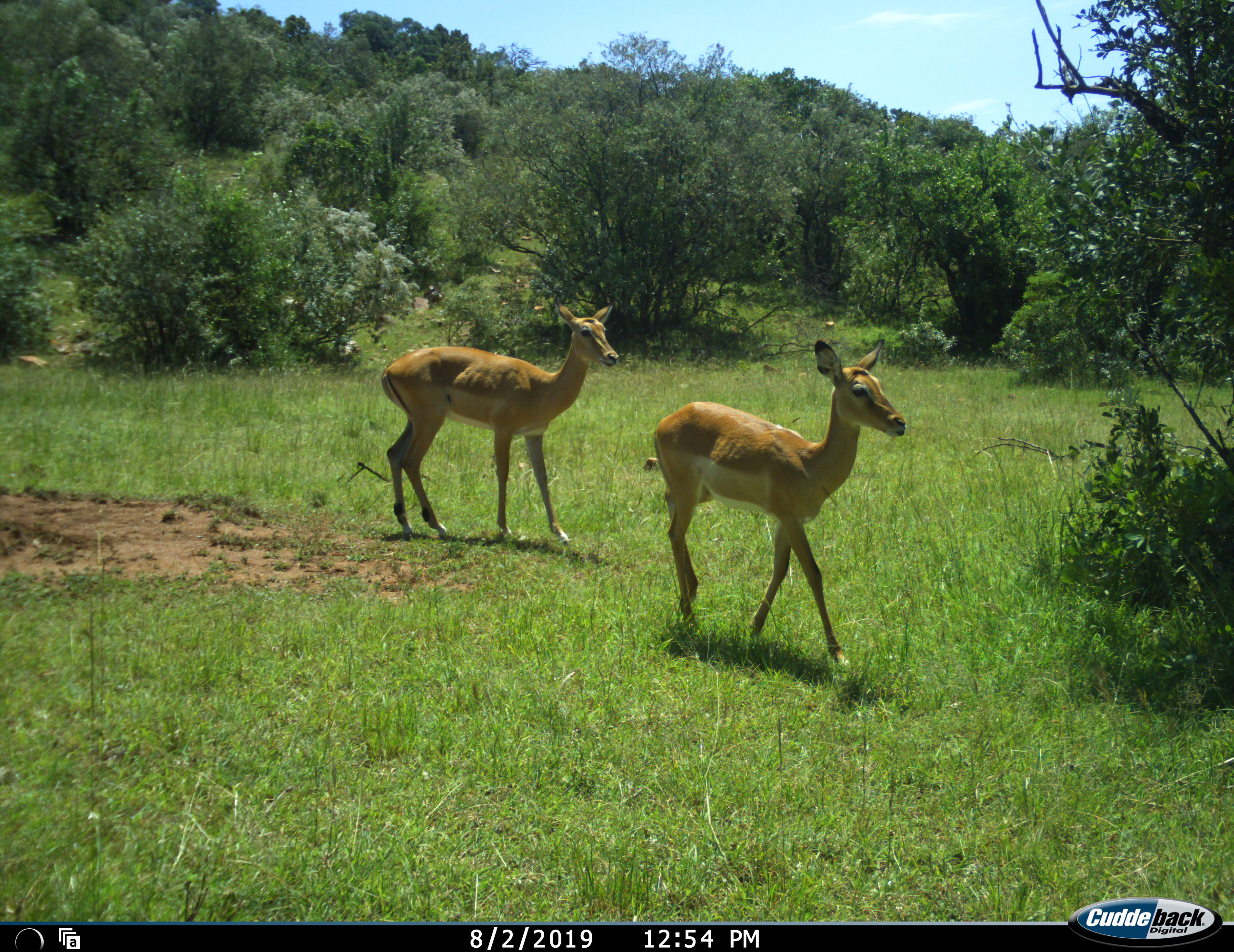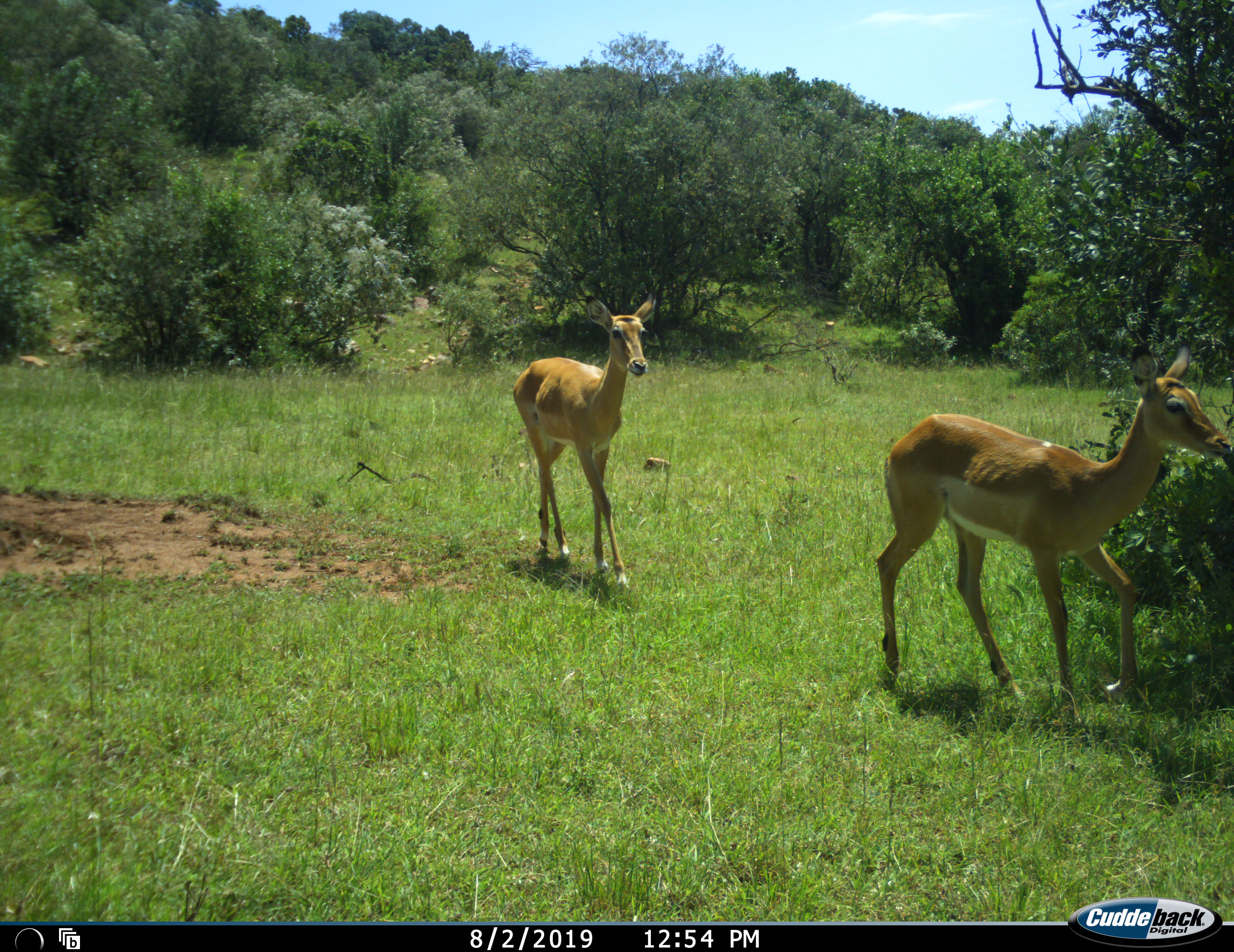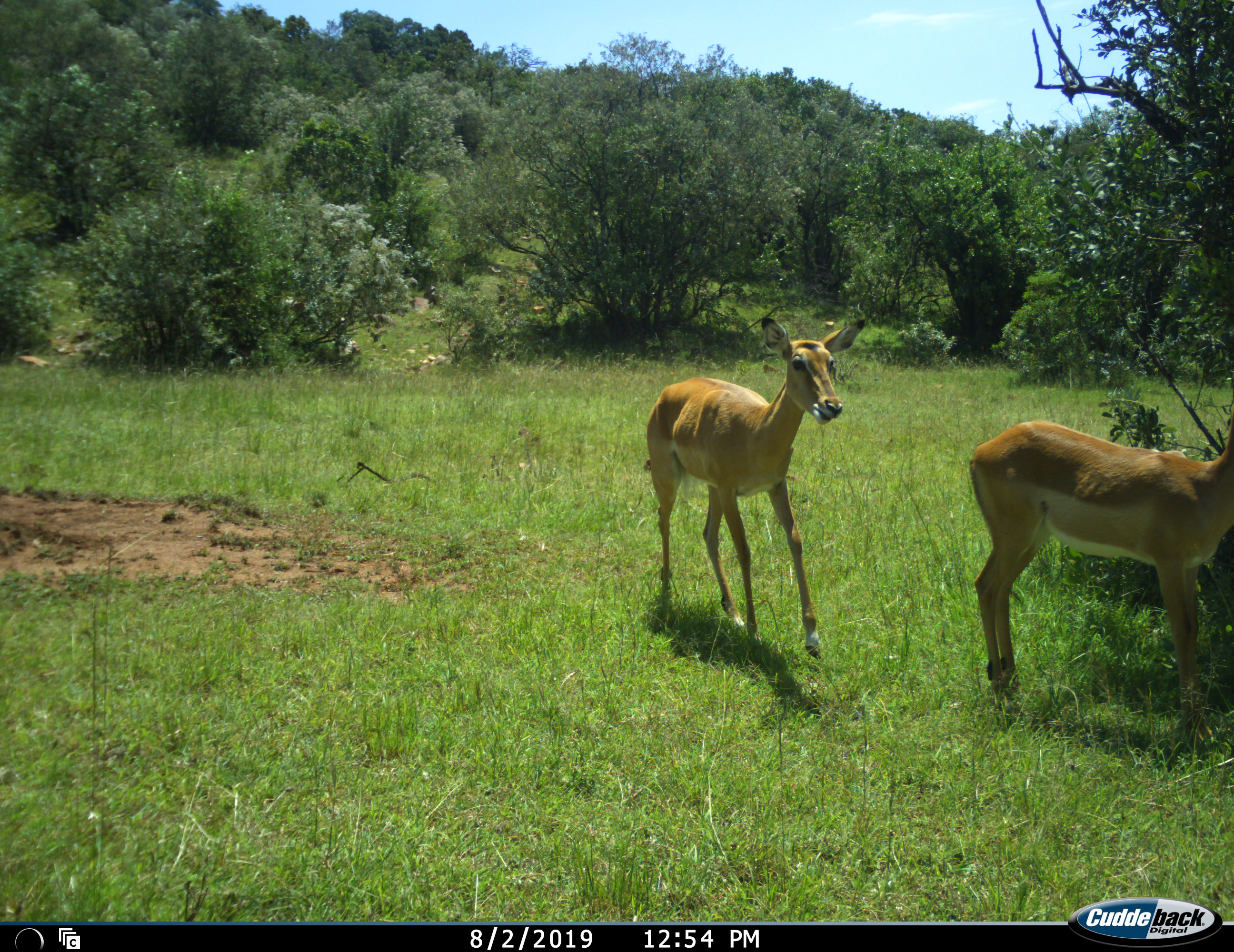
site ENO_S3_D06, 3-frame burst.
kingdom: Animalia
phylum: Chordata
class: Mammalia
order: Artiodactyla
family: Bovidae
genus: Aepyceros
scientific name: Aepyceros melampus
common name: impala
Impala (Aepyceros melampus), count 2. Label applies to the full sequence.